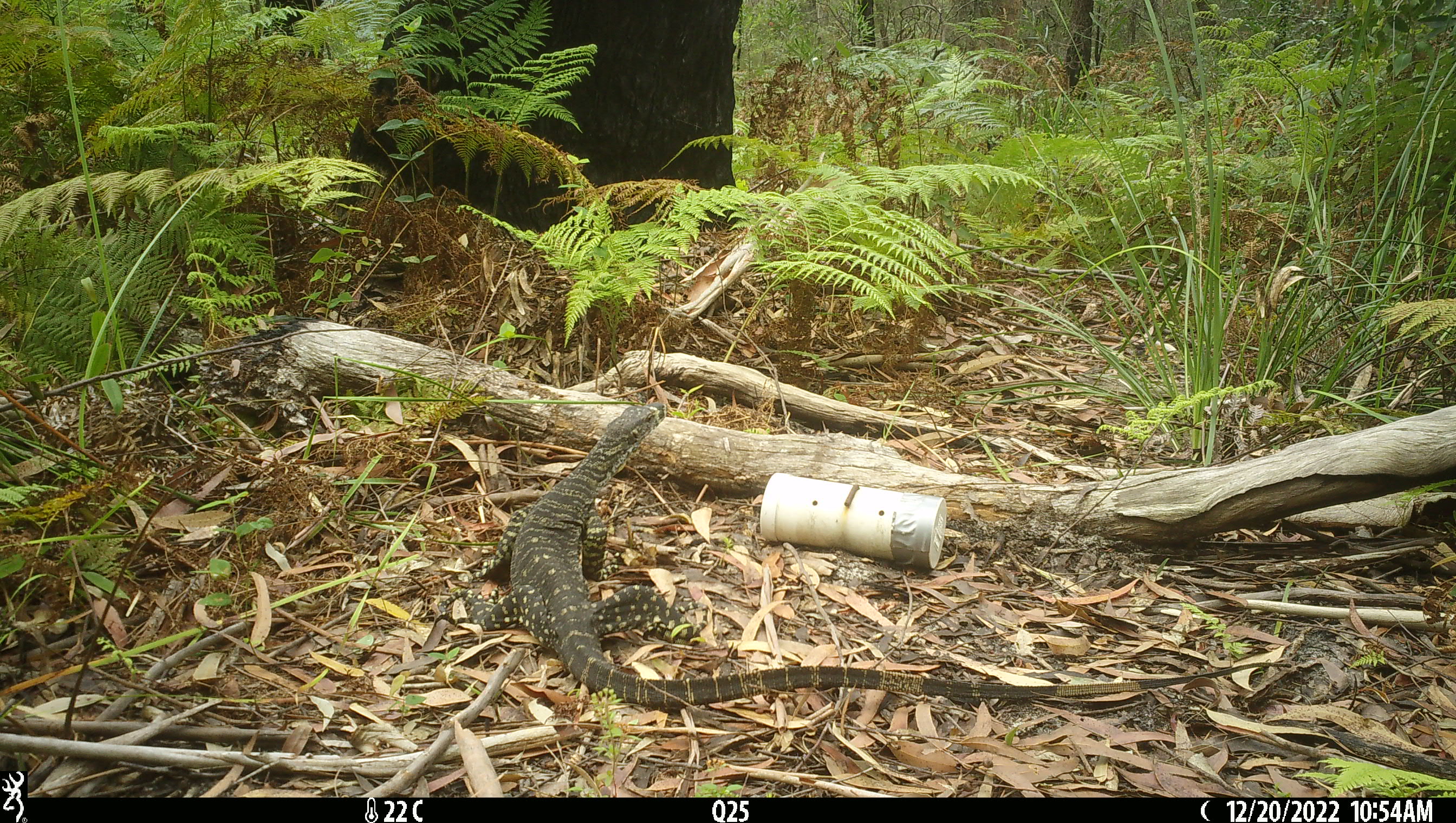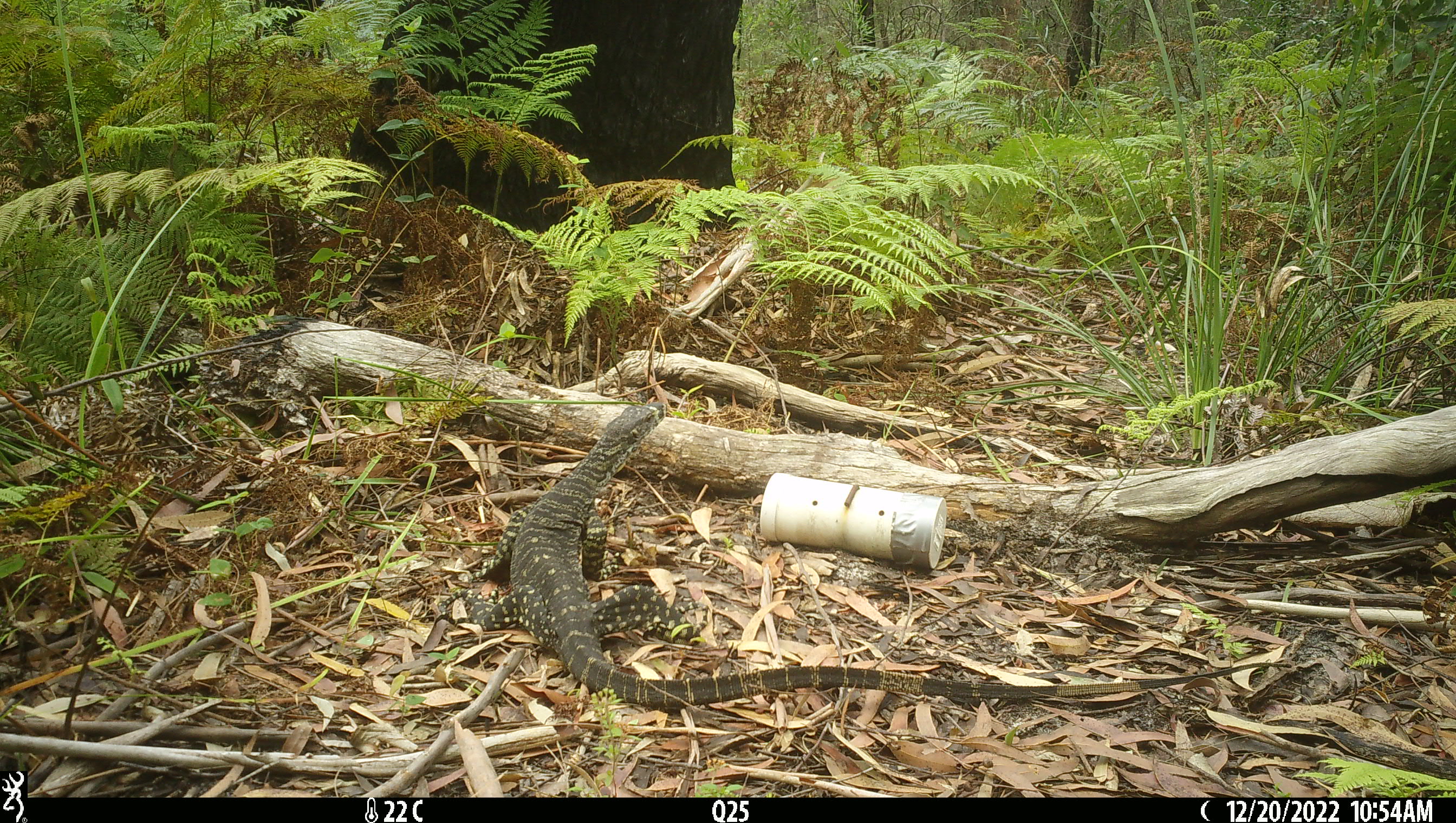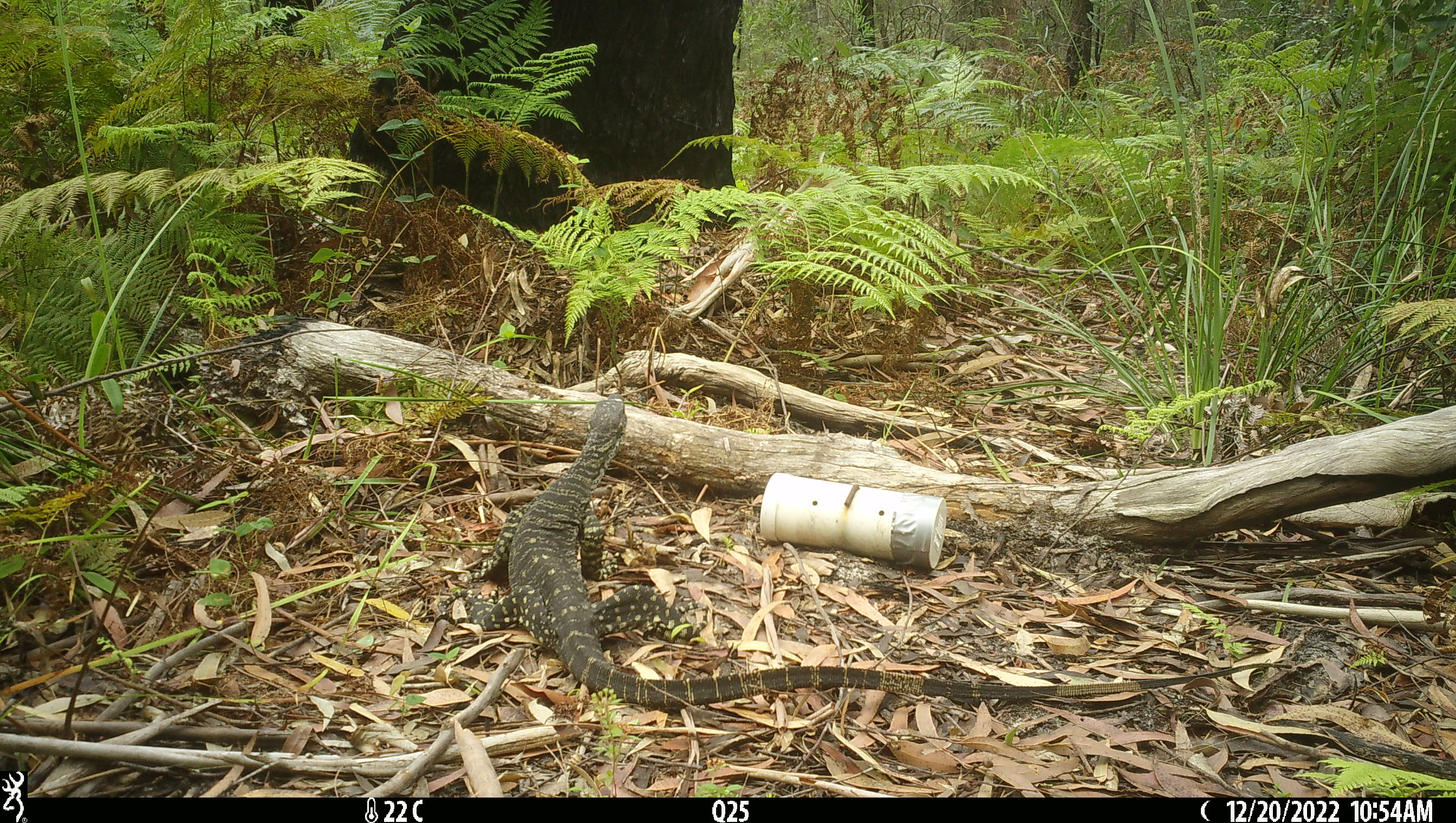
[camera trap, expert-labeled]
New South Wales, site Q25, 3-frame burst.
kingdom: Animalia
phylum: Chordata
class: Reptilia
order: Squamata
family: Varanidae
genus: Varanus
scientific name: Varanus varius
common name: lace monitor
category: goanna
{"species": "goanna (lace monitor) (Varanus varius)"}